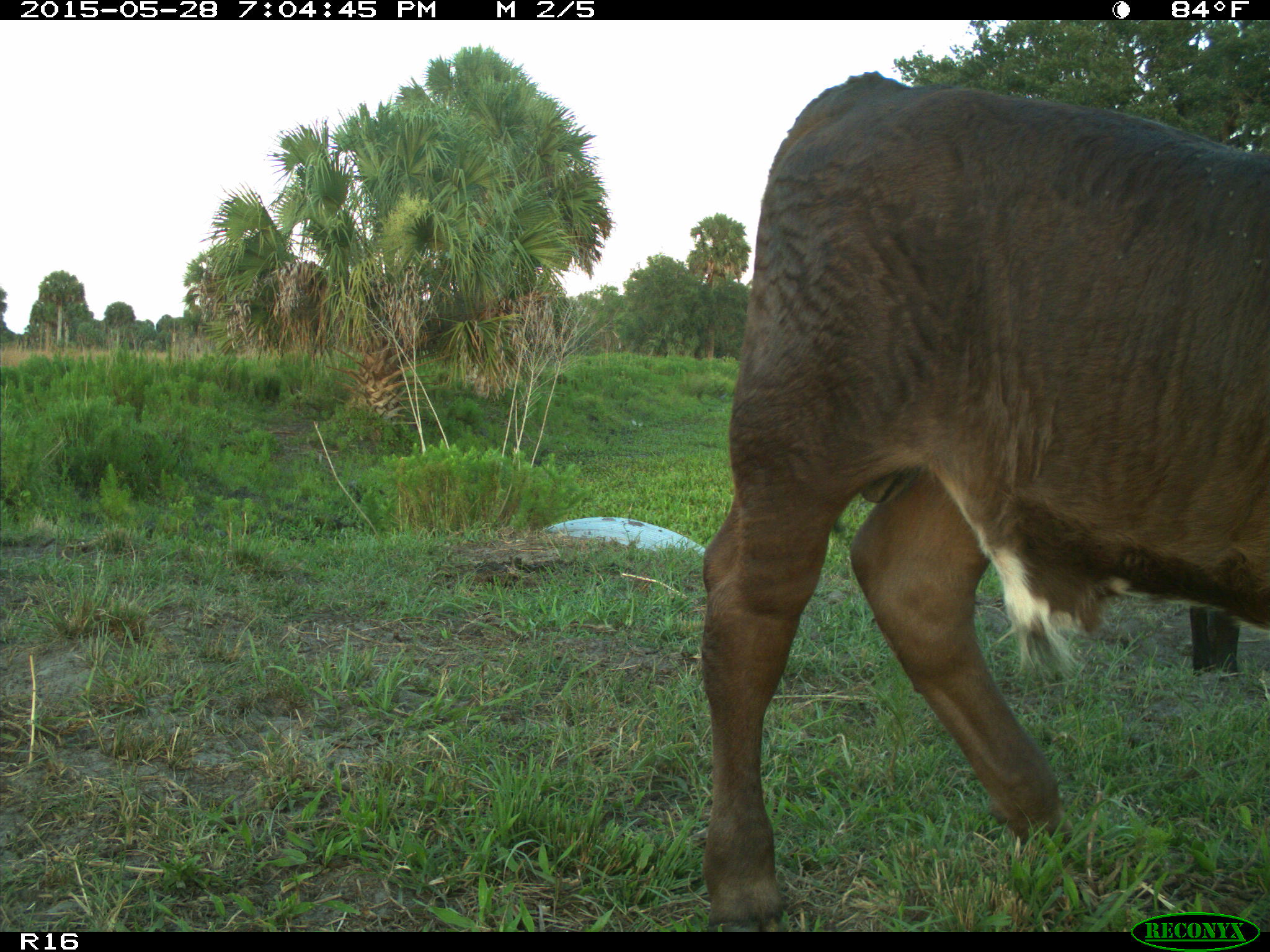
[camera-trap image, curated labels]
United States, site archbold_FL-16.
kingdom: Animalia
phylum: Chordata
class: Mammalia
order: Artiodactyla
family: Bovidae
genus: Bos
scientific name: Bos taurus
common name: domestic cow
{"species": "Bos taurus (domestic cow)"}